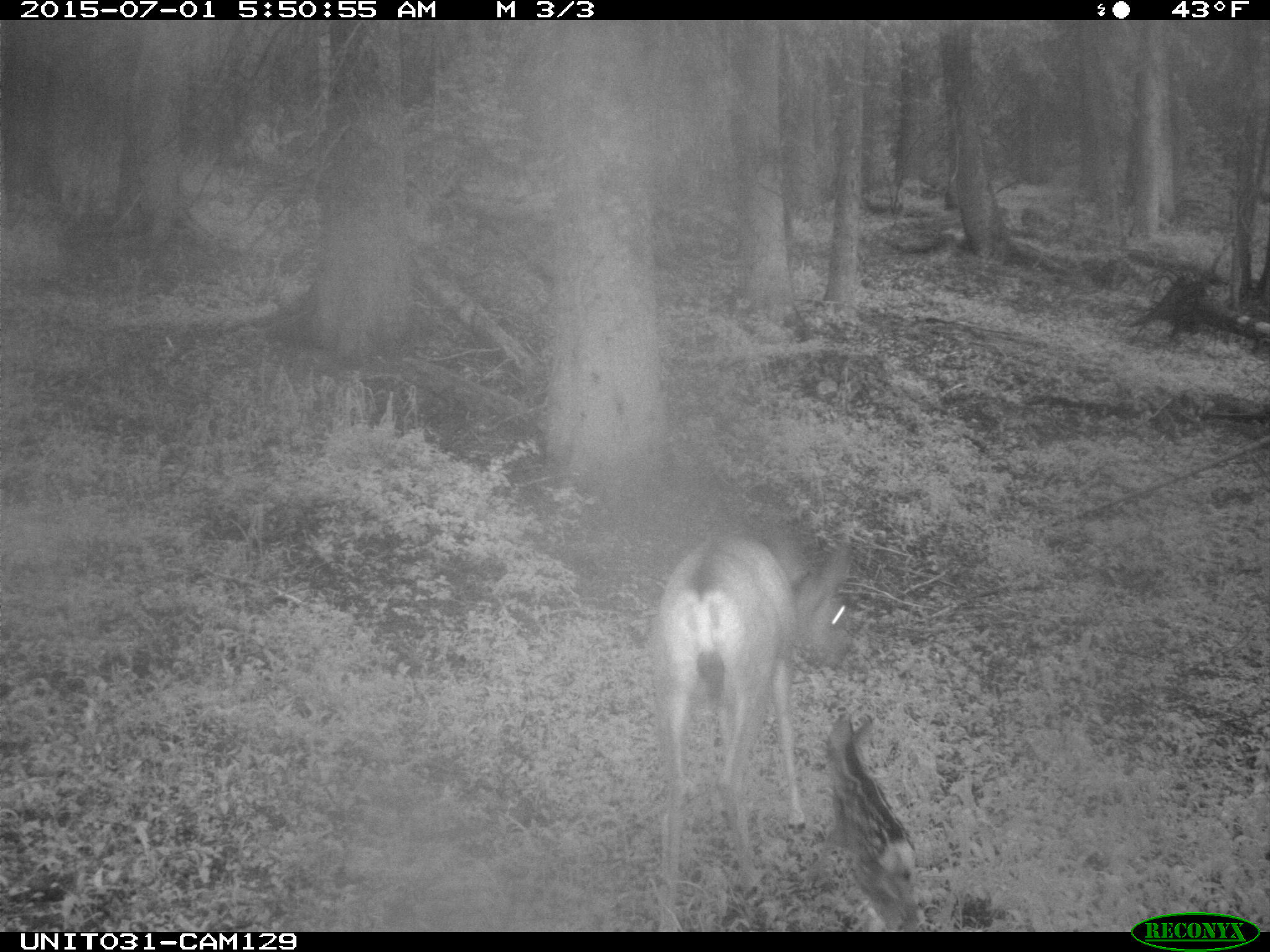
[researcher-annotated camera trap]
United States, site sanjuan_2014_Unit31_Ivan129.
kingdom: Animalia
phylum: Chordata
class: Mammalia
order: Artiodactyla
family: Cervidae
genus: Odocoileus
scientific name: Odocoileus hemionus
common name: mule deer